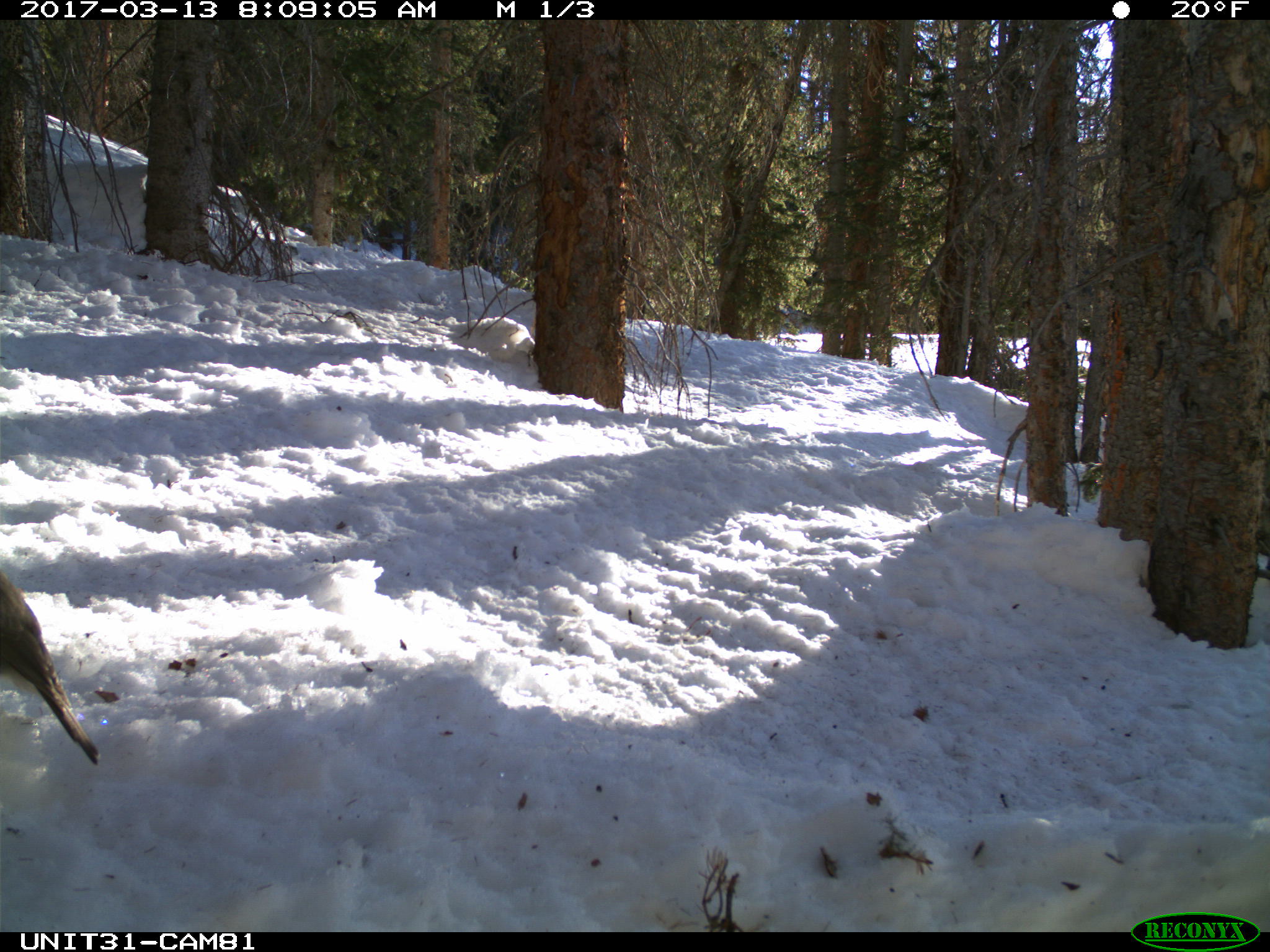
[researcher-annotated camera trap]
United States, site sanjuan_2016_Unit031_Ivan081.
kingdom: Animalia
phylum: Chordata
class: Aves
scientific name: Aves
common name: birds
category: unidentified bird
Unidentified bird (birds) (Aves).